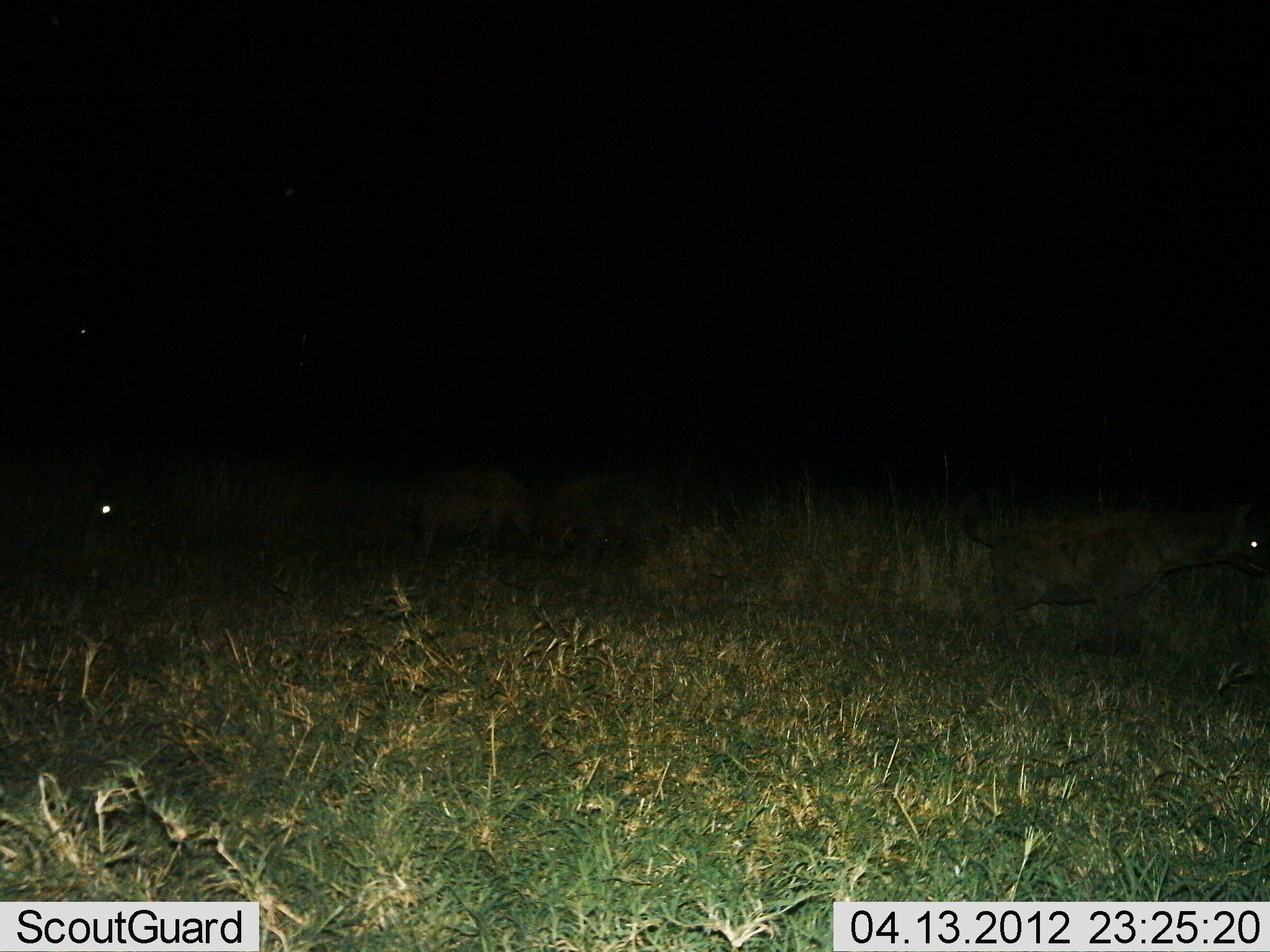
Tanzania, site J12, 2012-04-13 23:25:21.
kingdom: Animalia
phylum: Chordata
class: Mammalia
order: Carnivora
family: Hyaenidae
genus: Crocuta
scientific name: Crocuta crocuta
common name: spotted hyena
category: hyenaspotted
Hyenaspotted (spotted hyena) (Crocuta crocuta), count 4. Behavior (volunteer vote fractions): standing 43%, resting 0%, moving 71%, interacting 7%. Young present (vote fraction): 0%. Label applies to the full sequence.